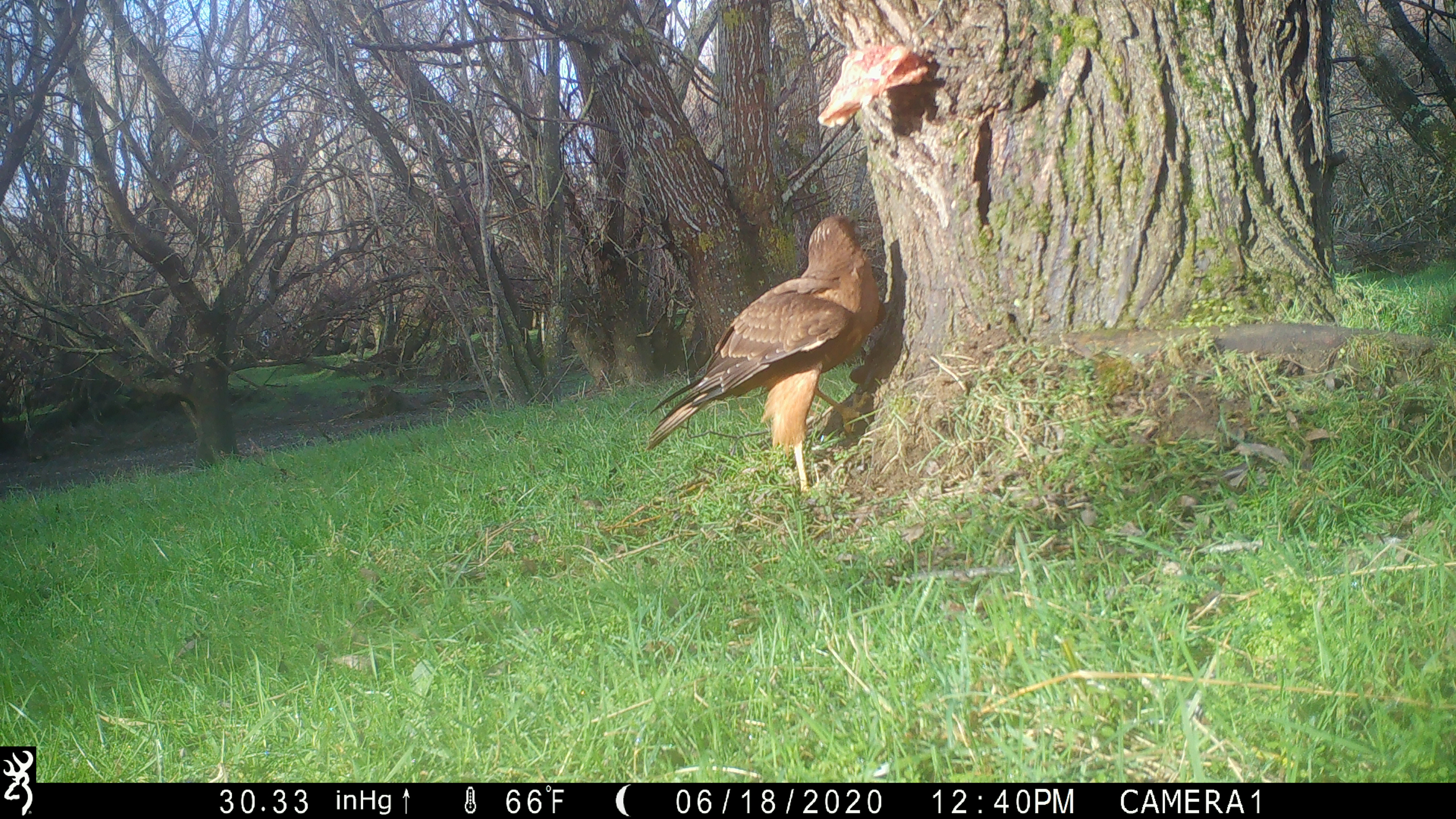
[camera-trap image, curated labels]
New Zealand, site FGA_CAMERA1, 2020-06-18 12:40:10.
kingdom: Animalia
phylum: Chordata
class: Aves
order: Accipitriformes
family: Accipitridae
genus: Circus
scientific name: Circus approximans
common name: swamp harrier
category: harrier